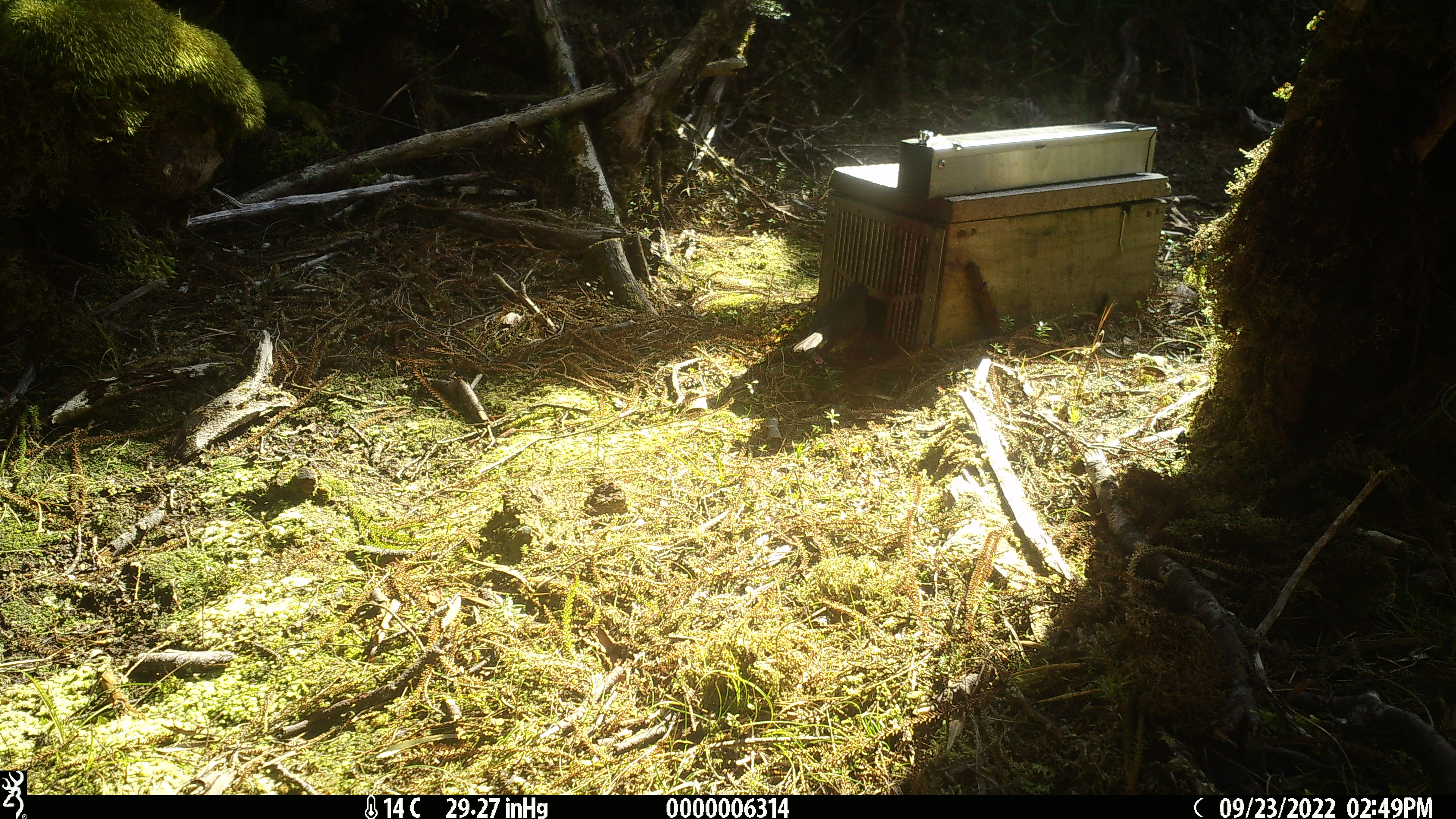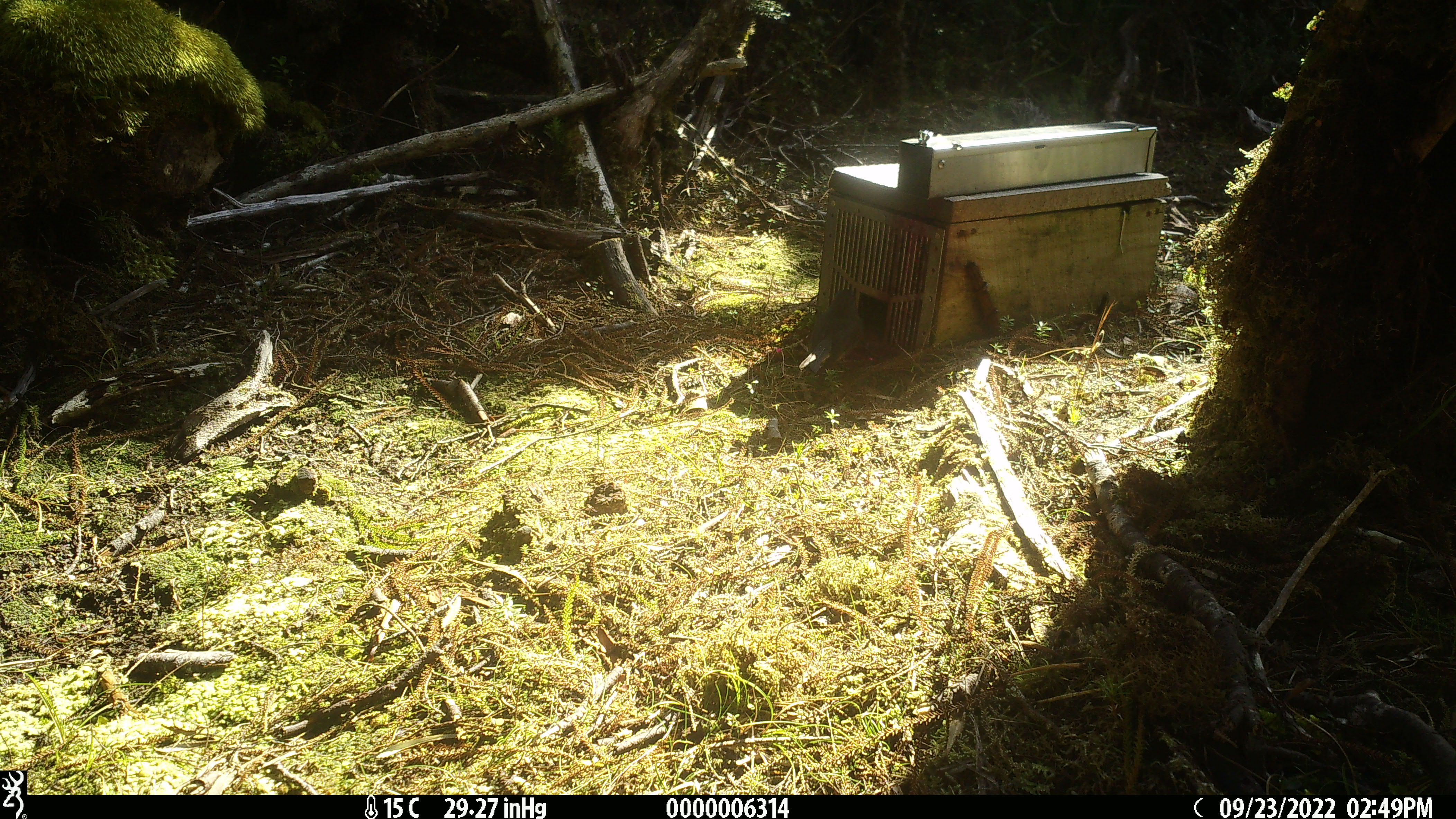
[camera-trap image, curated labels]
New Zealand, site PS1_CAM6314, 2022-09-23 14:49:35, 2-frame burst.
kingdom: Animalia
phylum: Chordata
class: Aves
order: Passeriformes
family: Petroicidae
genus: Petroica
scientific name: Petroica australis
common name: new zealand robin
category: robin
Robin (new zealand robin) (Petroica australis).